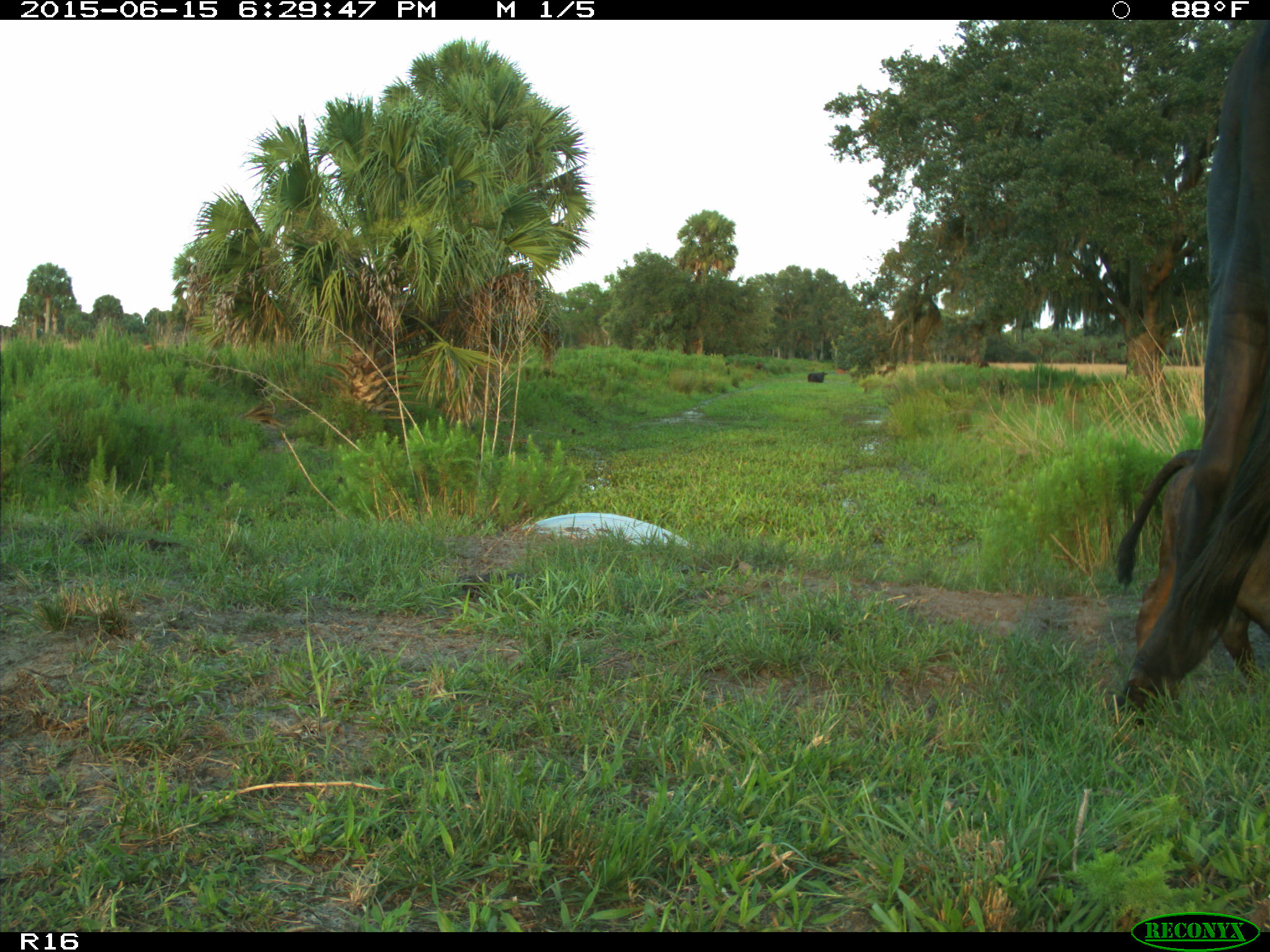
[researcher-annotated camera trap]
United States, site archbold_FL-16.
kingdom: Animalia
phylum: Chordata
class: Mammalia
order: Artiodactyla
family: Bovidae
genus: Bos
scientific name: Bos taurus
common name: domestic cow